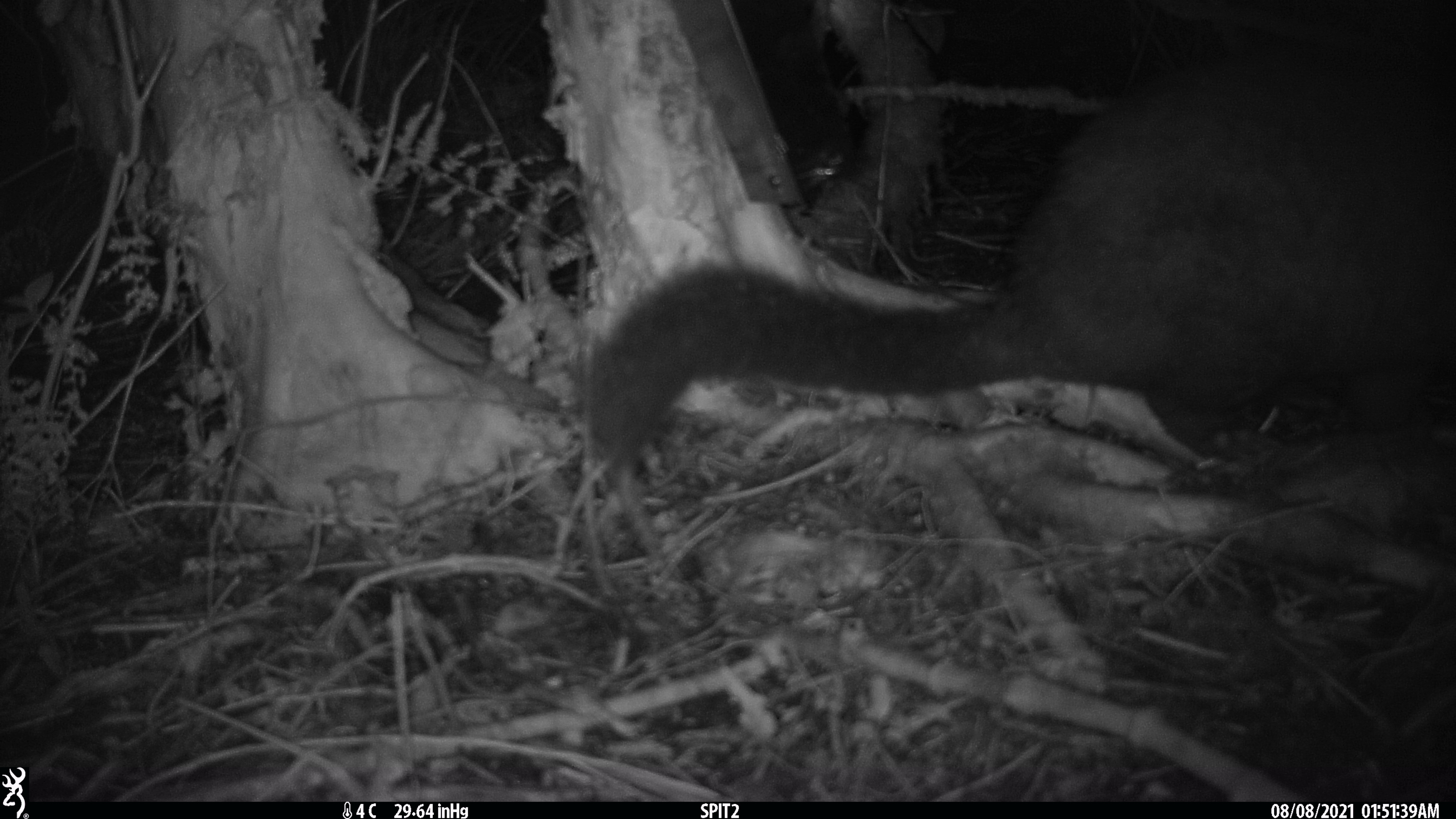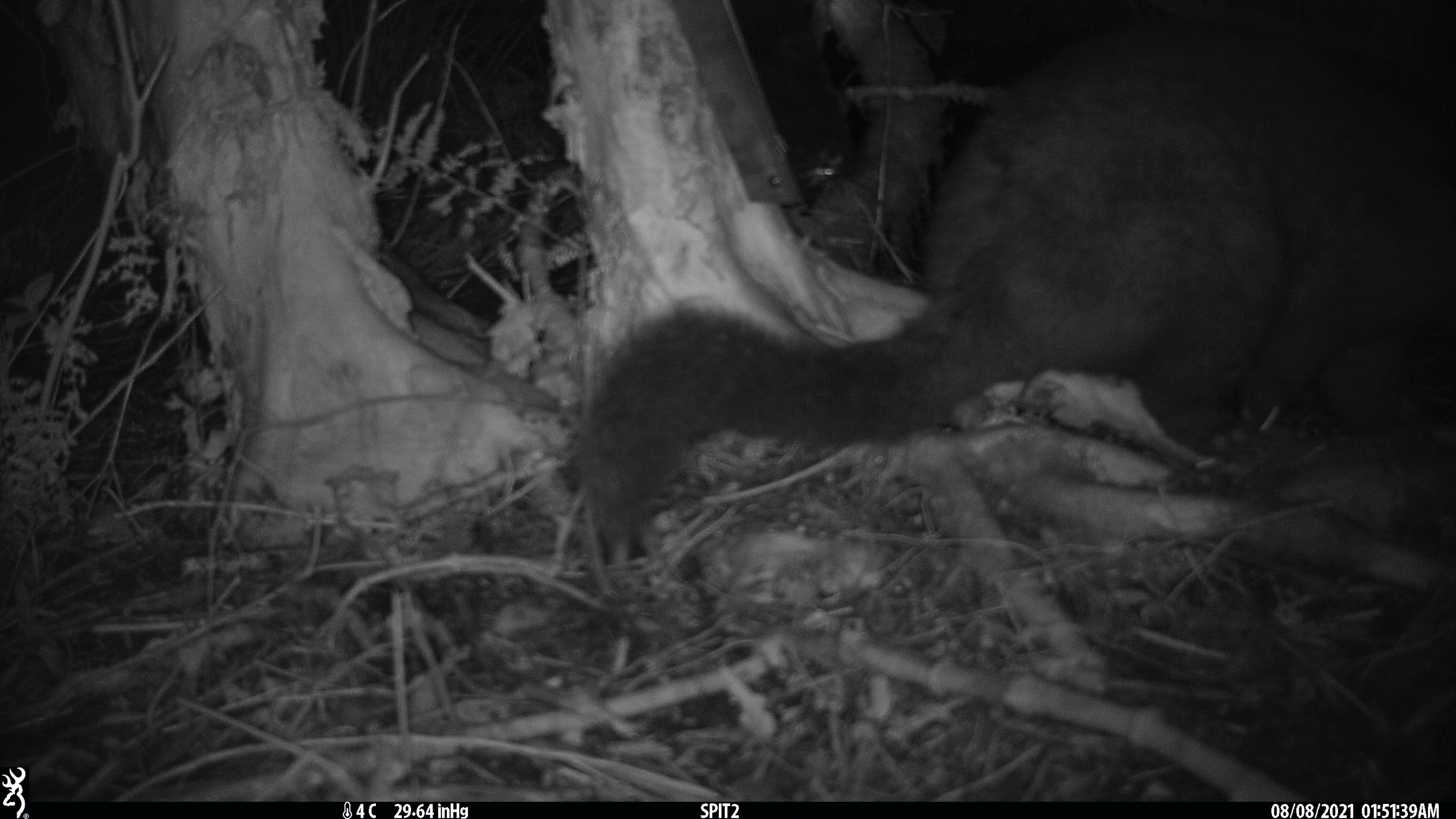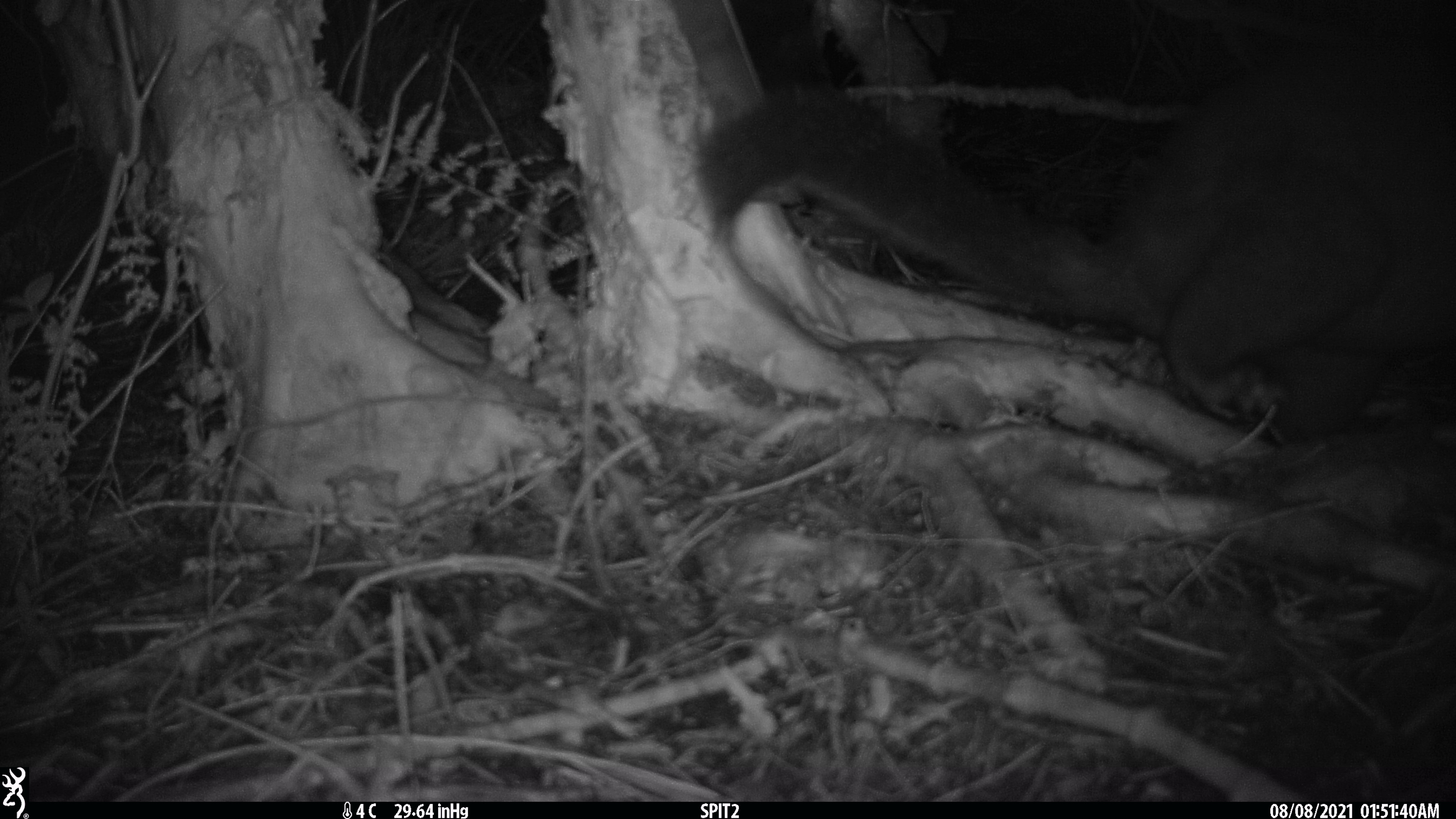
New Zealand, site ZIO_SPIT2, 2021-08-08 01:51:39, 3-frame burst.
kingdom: Animalia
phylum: Chordata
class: Mammalia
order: Diprotodontia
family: Phalangeridae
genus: Trichosurus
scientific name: Trichosurus vulpecula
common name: common brushtail possum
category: possum